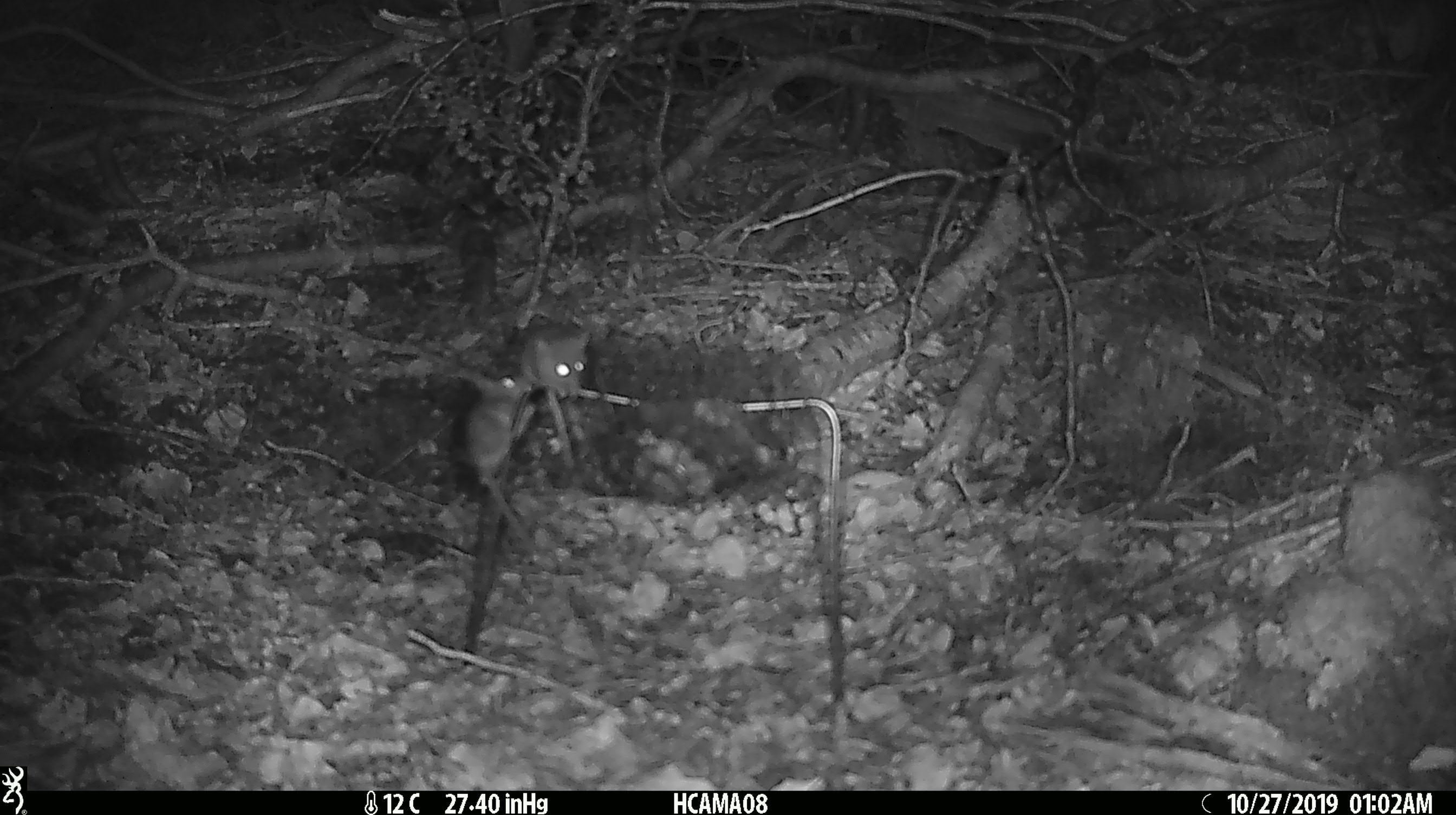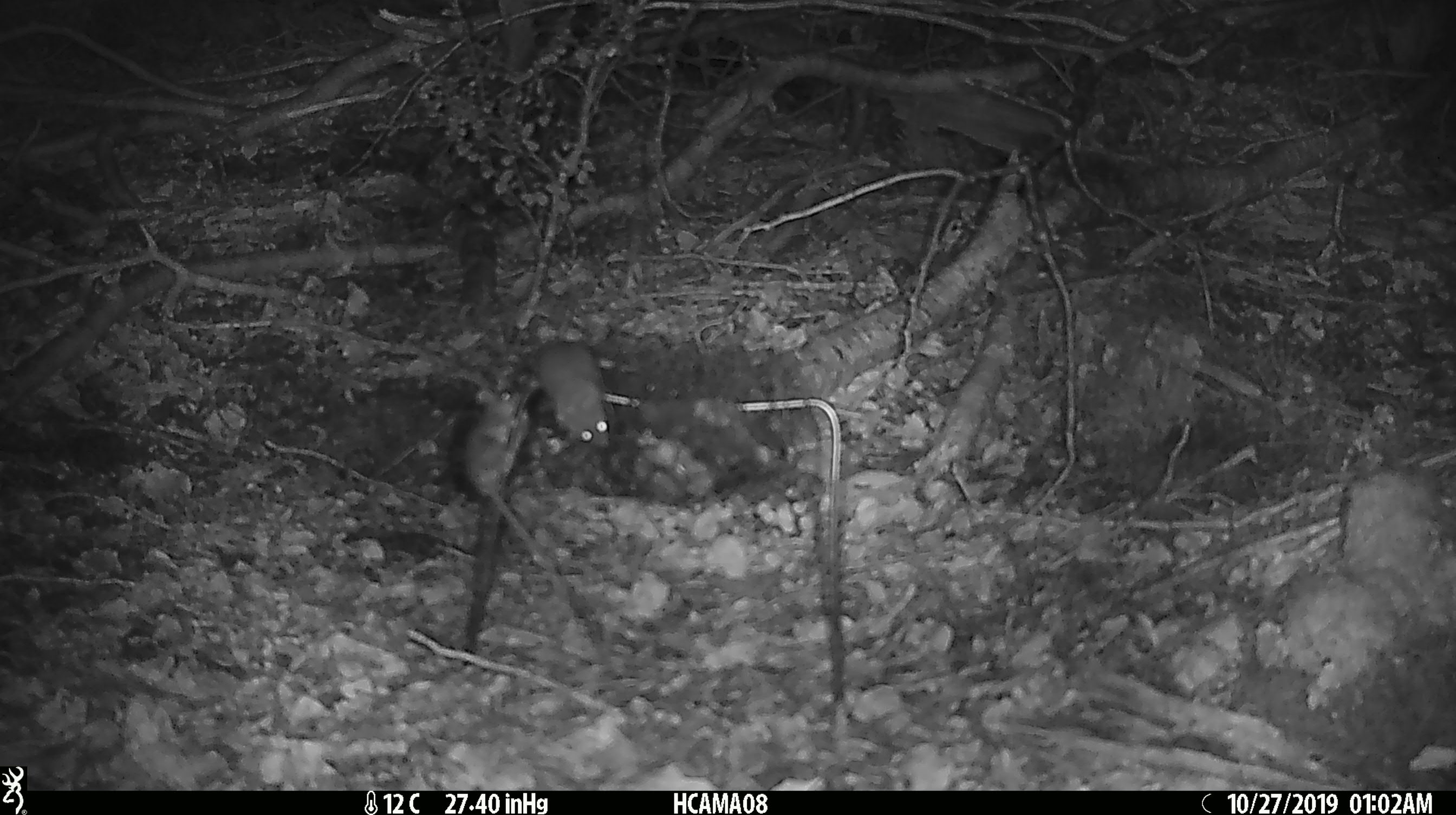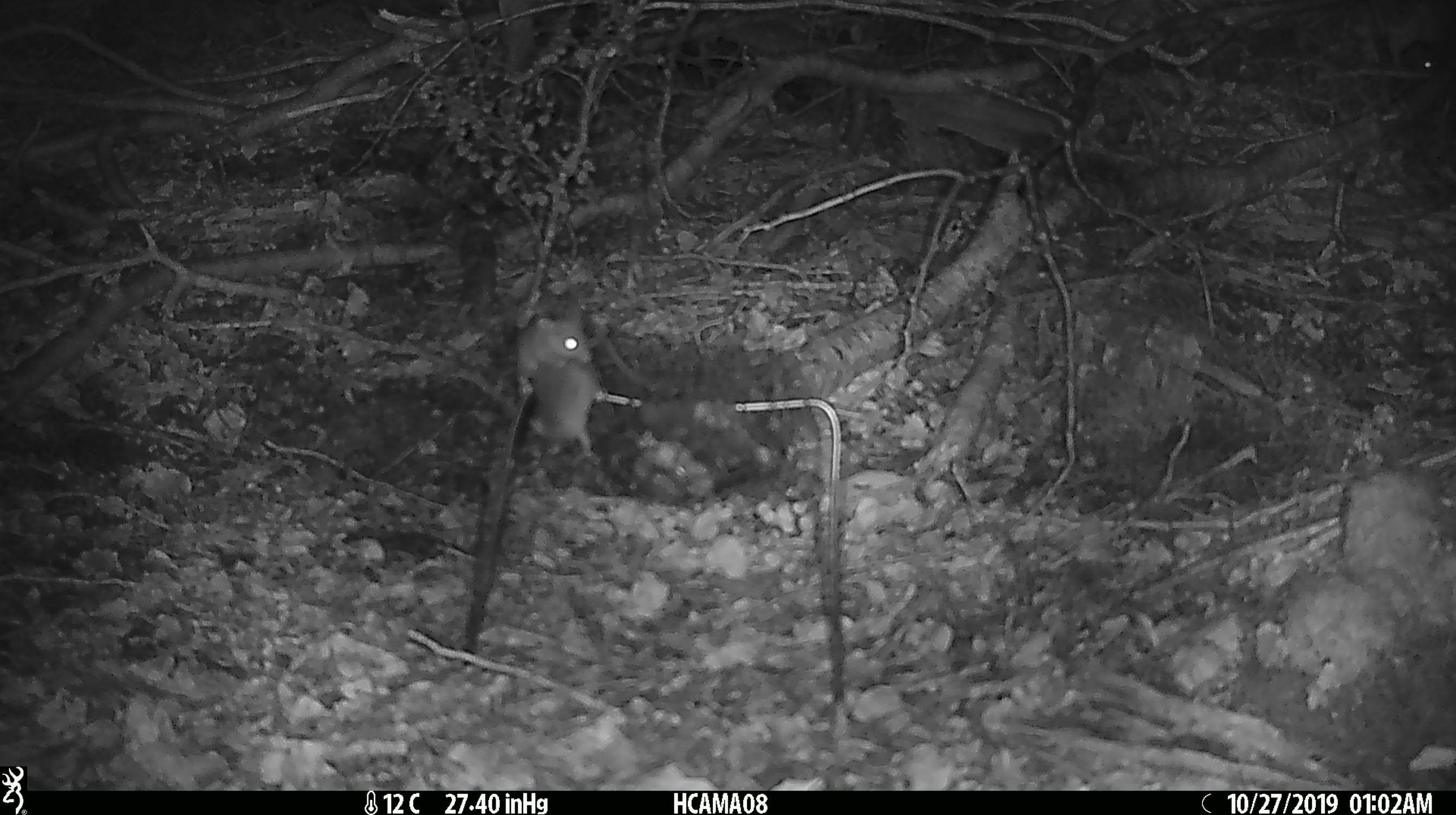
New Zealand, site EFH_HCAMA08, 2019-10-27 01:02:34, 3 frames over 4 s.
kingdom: Animalia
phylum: Chordata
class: Mammalia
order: Rodentia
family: Muridae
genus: Mus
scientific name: Mus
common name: mouse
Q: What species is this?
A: Mouse (Mus).